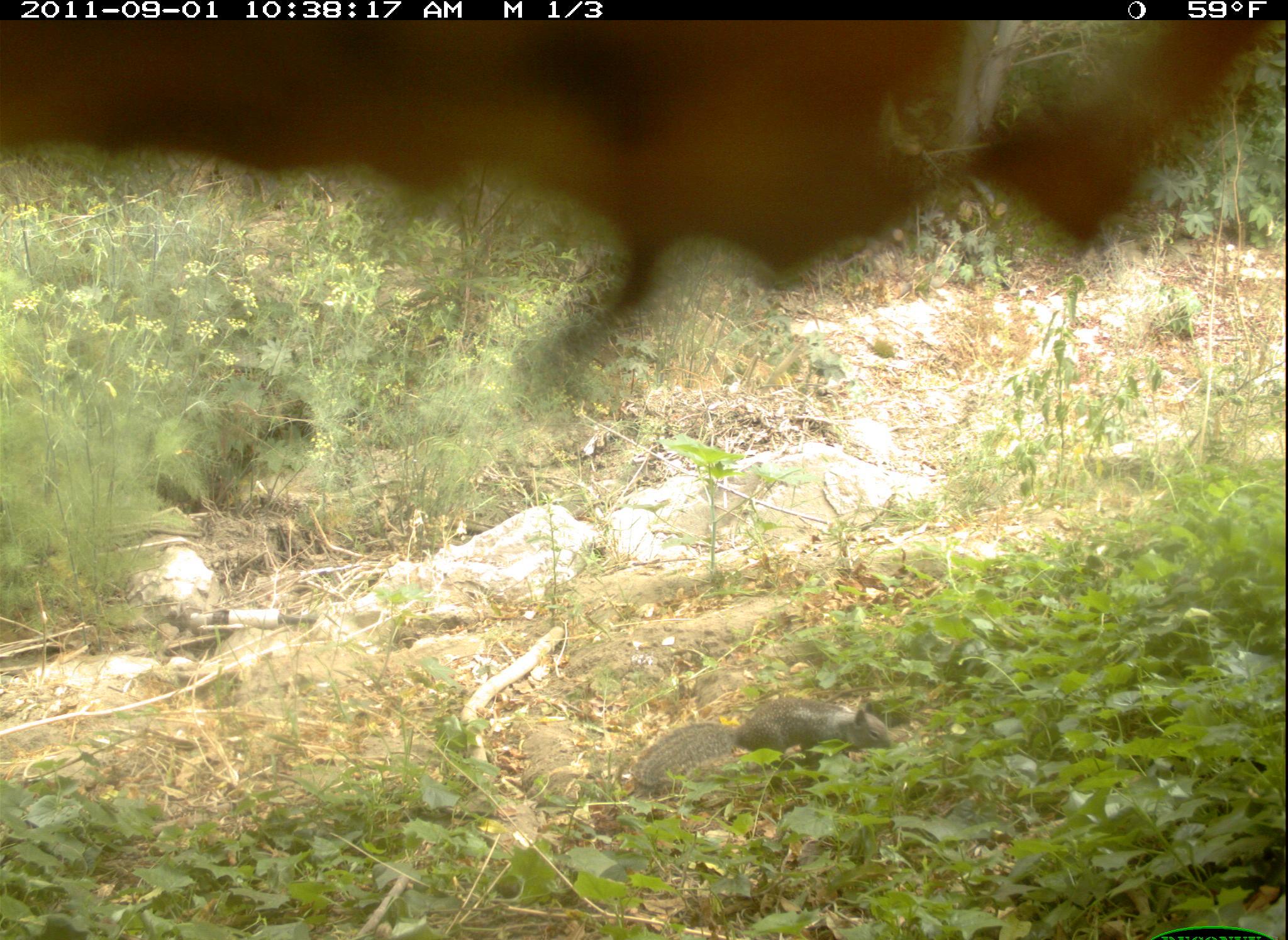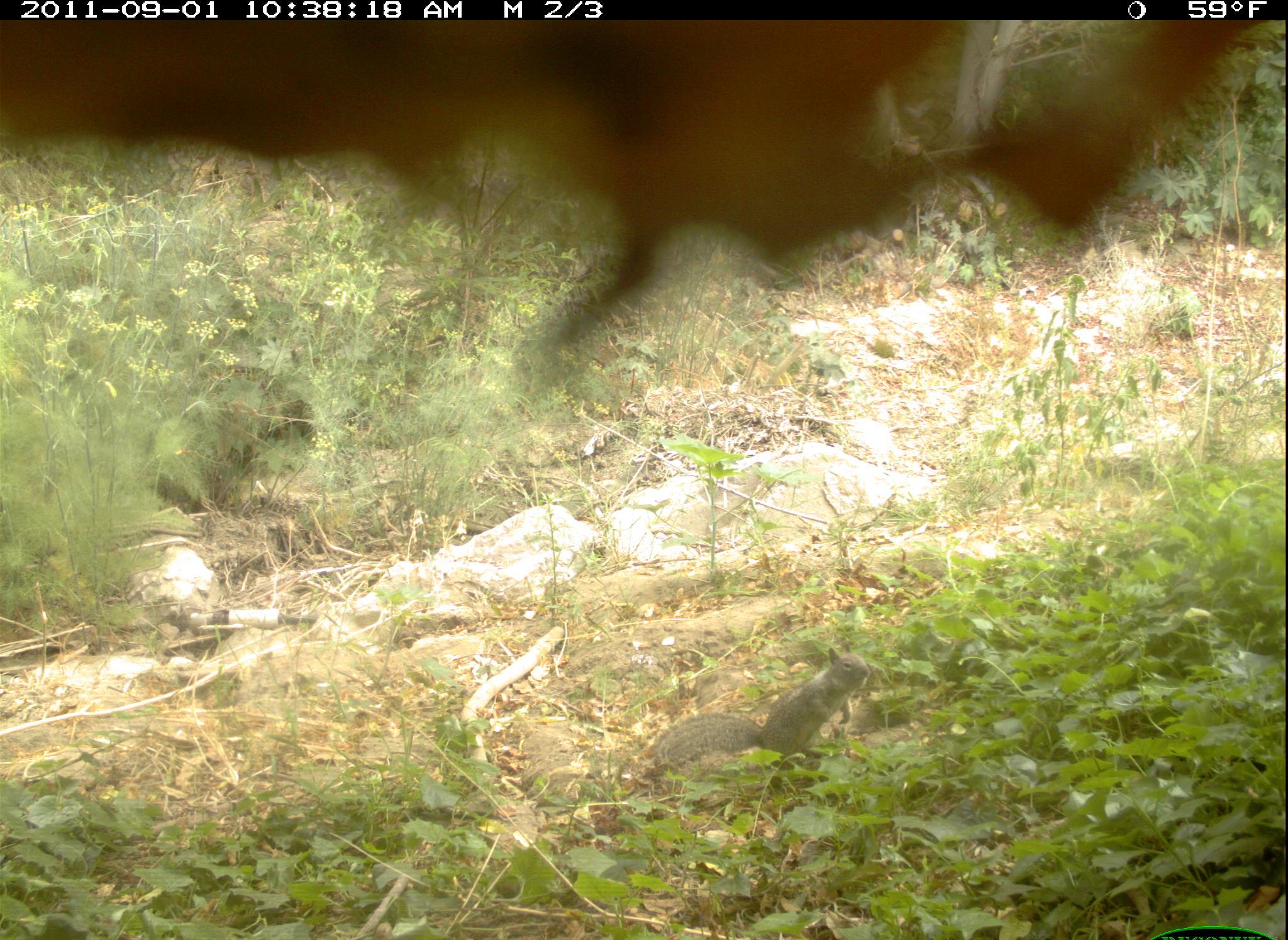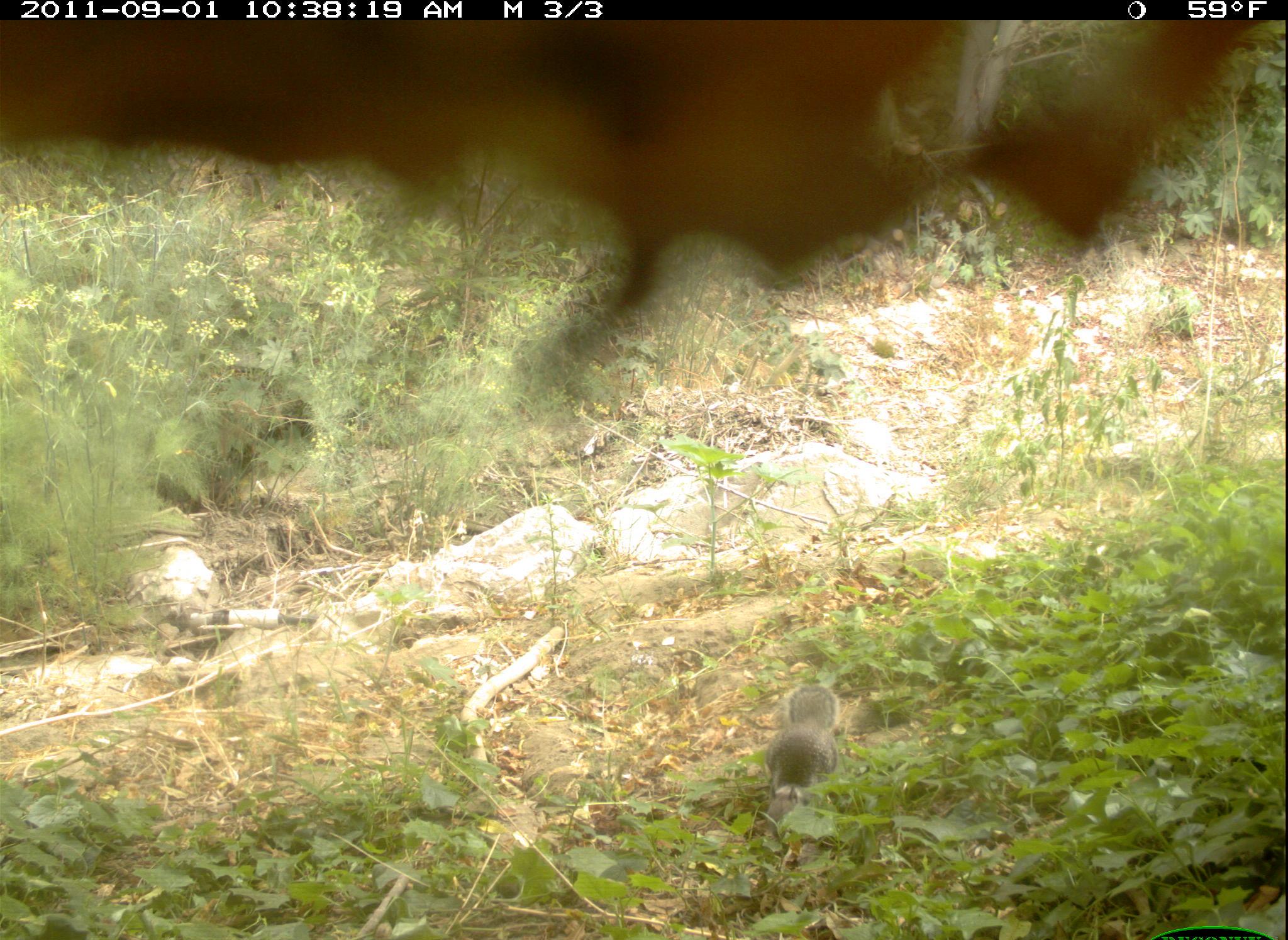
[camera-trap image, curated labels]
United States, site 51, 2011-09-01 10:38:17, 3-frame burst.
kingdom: Animalia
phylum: Chordata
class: Mammalia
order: Rodentia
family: Sciuridae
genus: Sciurus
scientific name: Sciurus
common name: squirrel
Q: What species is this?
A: Squirrel (Sciurus).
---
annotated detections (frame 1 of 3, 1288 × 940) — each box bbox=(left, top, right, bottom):
squirrel: bbox=(610, 688, 911, 799)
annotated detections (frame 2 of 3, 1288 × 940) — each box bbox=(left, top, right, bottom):
squirrel: bbox=(633, 635, 891, 795)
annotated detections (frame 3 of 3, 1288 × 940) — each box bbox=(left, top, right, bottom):
squirrel: bbox=(760, 683, 848, 846)